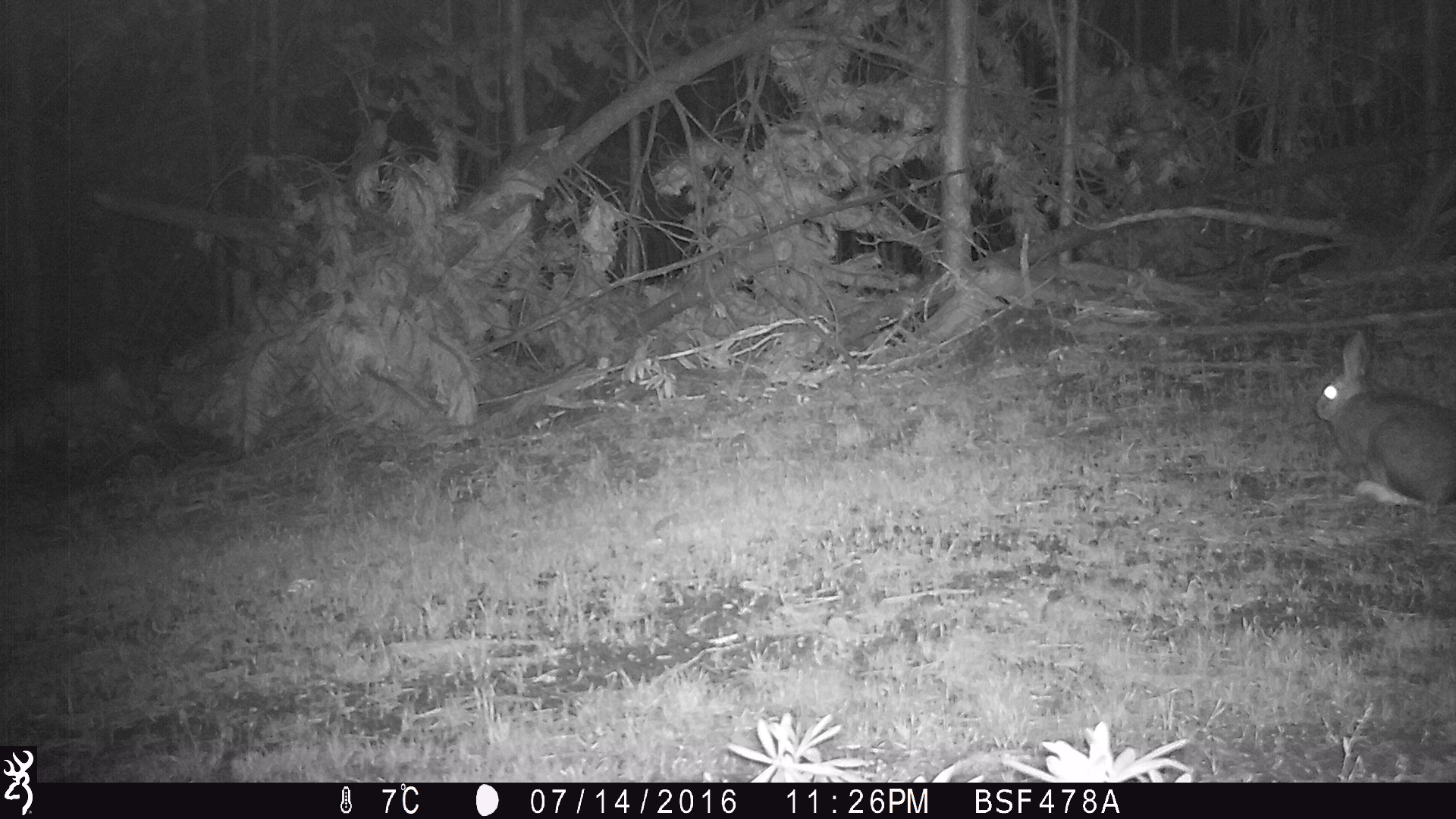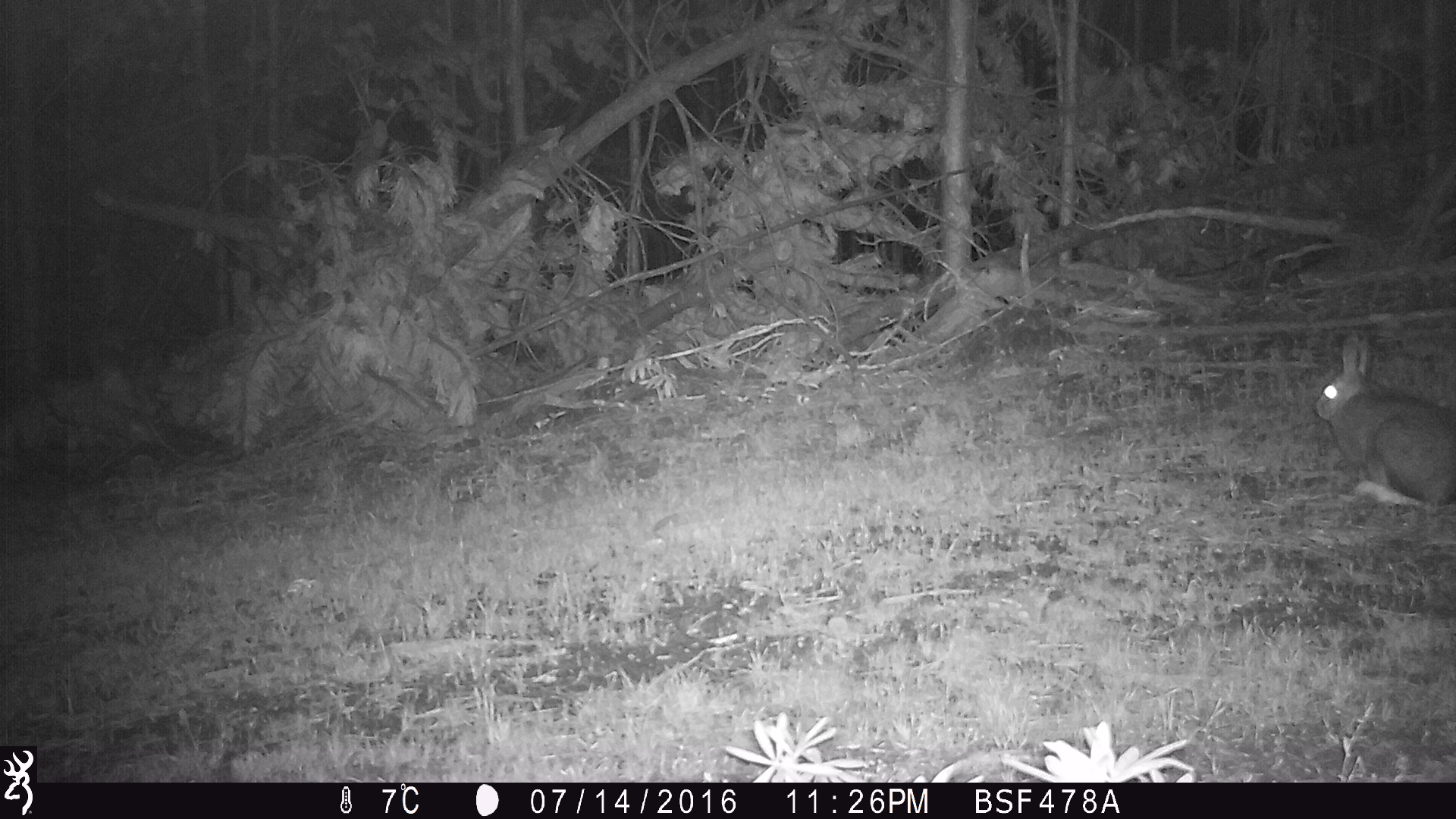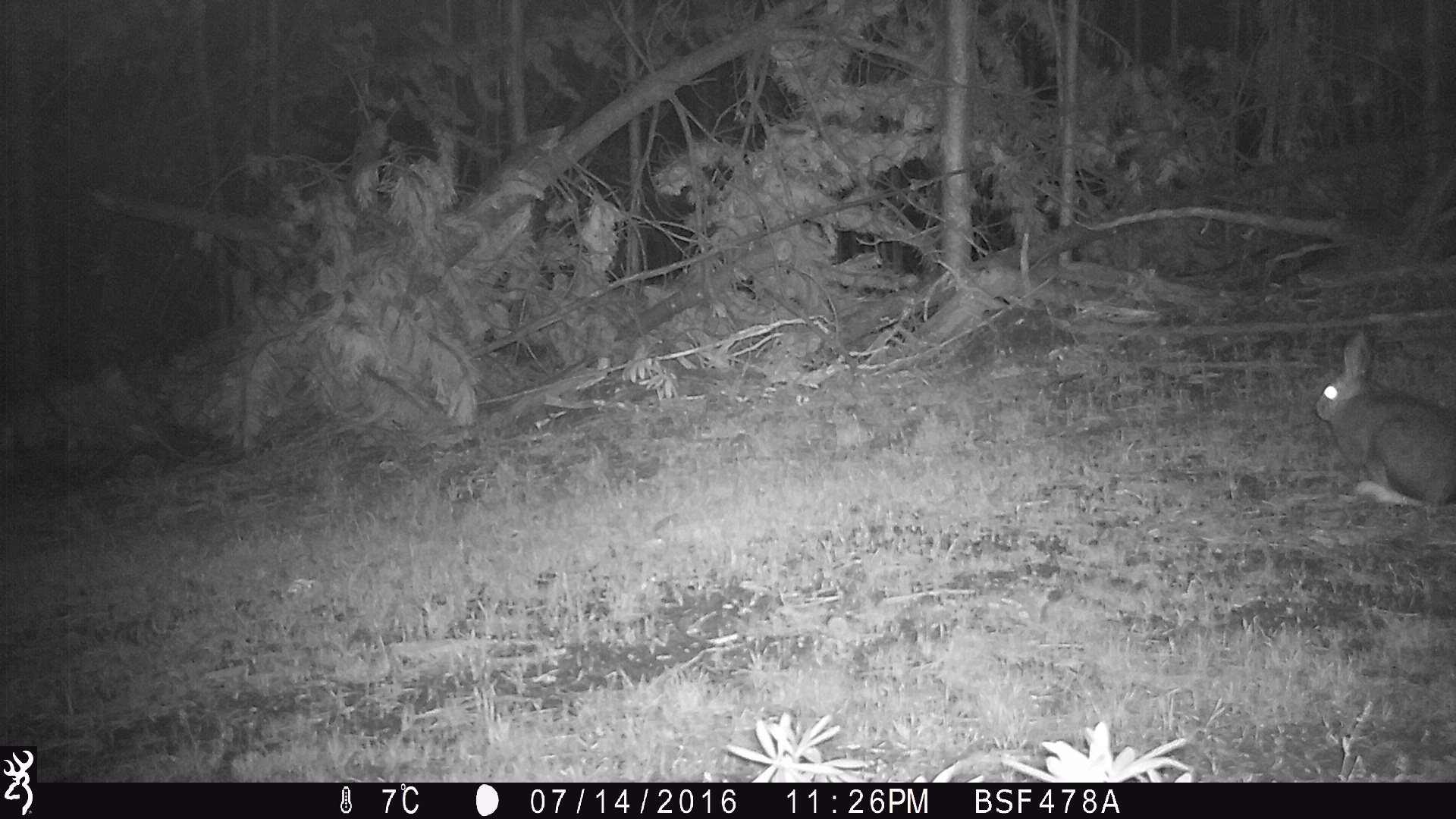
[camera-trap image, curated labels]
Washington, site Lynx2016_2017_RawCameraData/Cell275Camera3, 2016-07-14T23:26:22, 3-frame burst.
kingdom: Animalia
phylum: Chordata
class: Mammalia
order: Lagomorpha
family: Leporidae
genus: Lepus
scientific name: Lepus americanus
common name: snowshoe hare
Lepus americanus (snowshoe hare). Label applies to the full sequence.